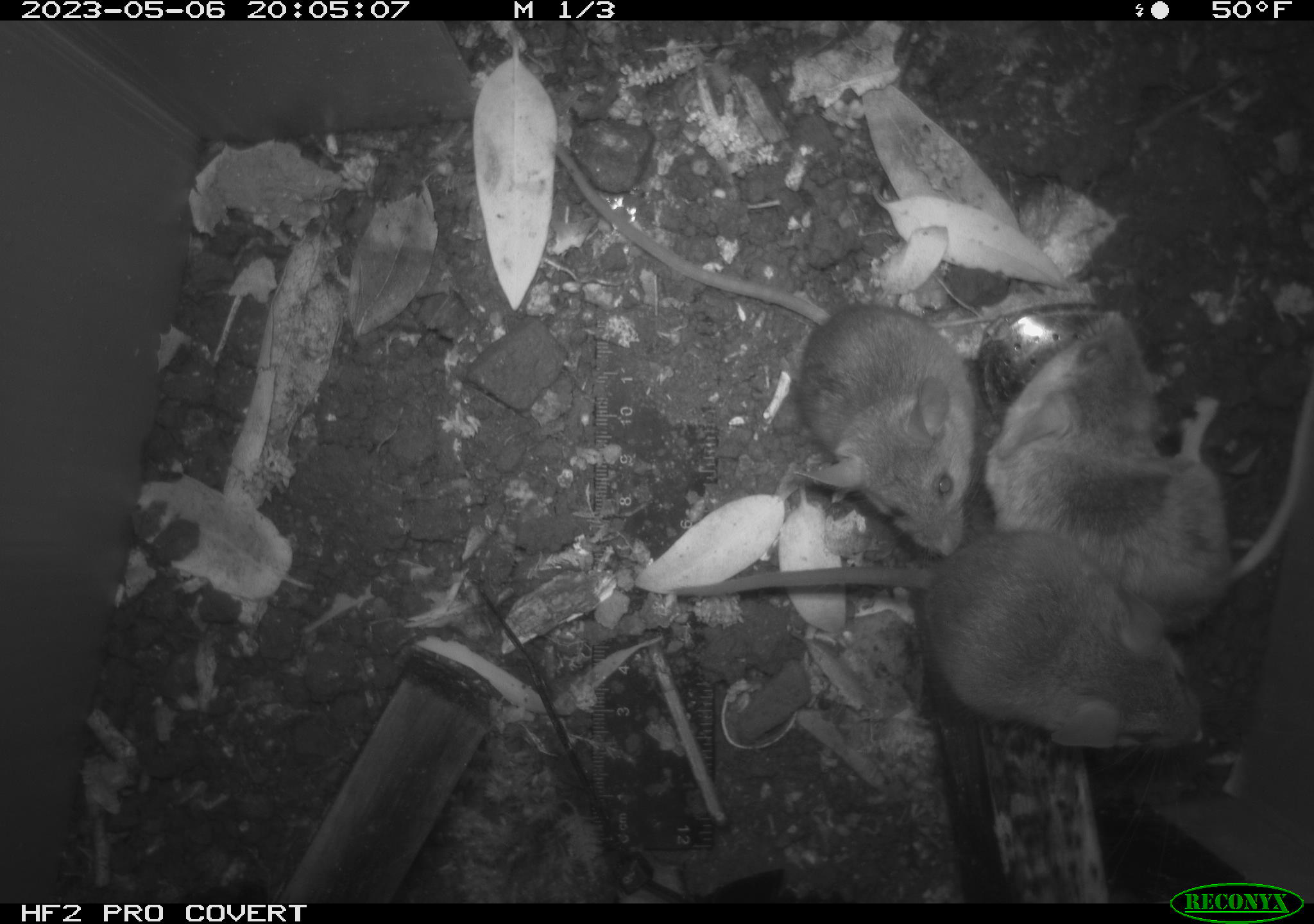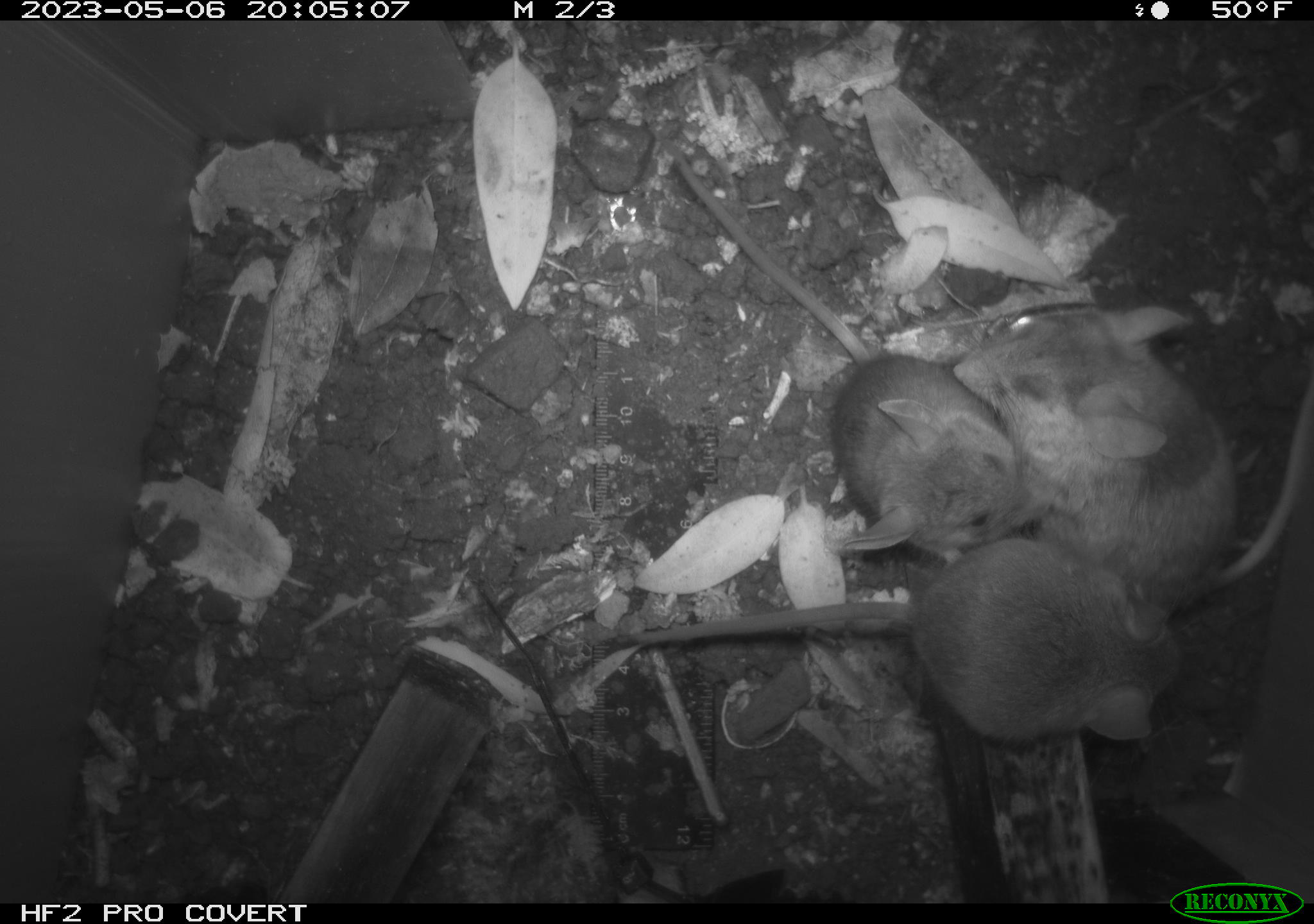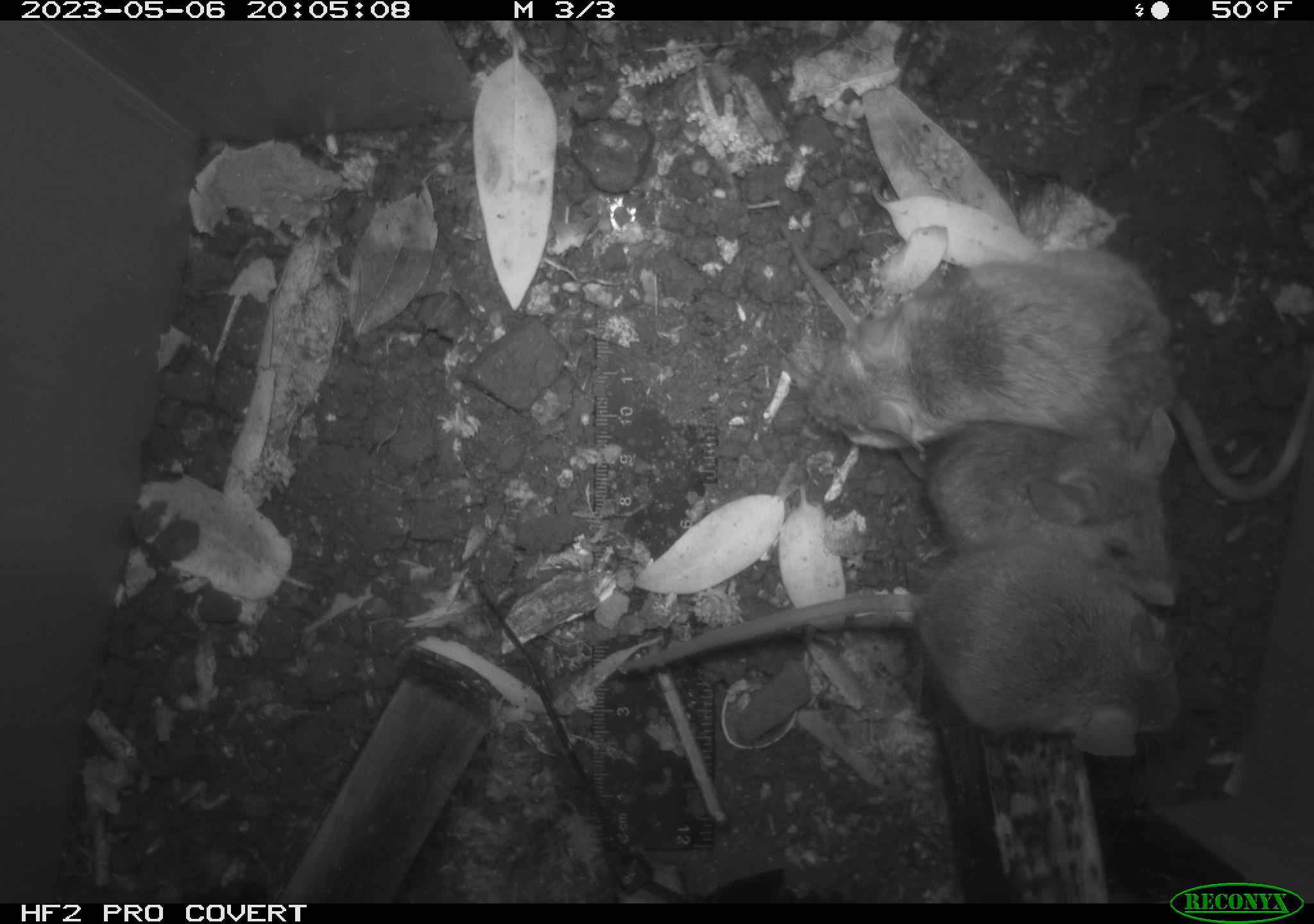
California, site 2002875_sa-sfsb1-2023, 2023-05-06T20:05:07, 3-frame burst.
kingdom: Animalia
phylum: Chordata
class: Mammalia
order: Rodentia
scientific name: Rodentia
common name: mouse species